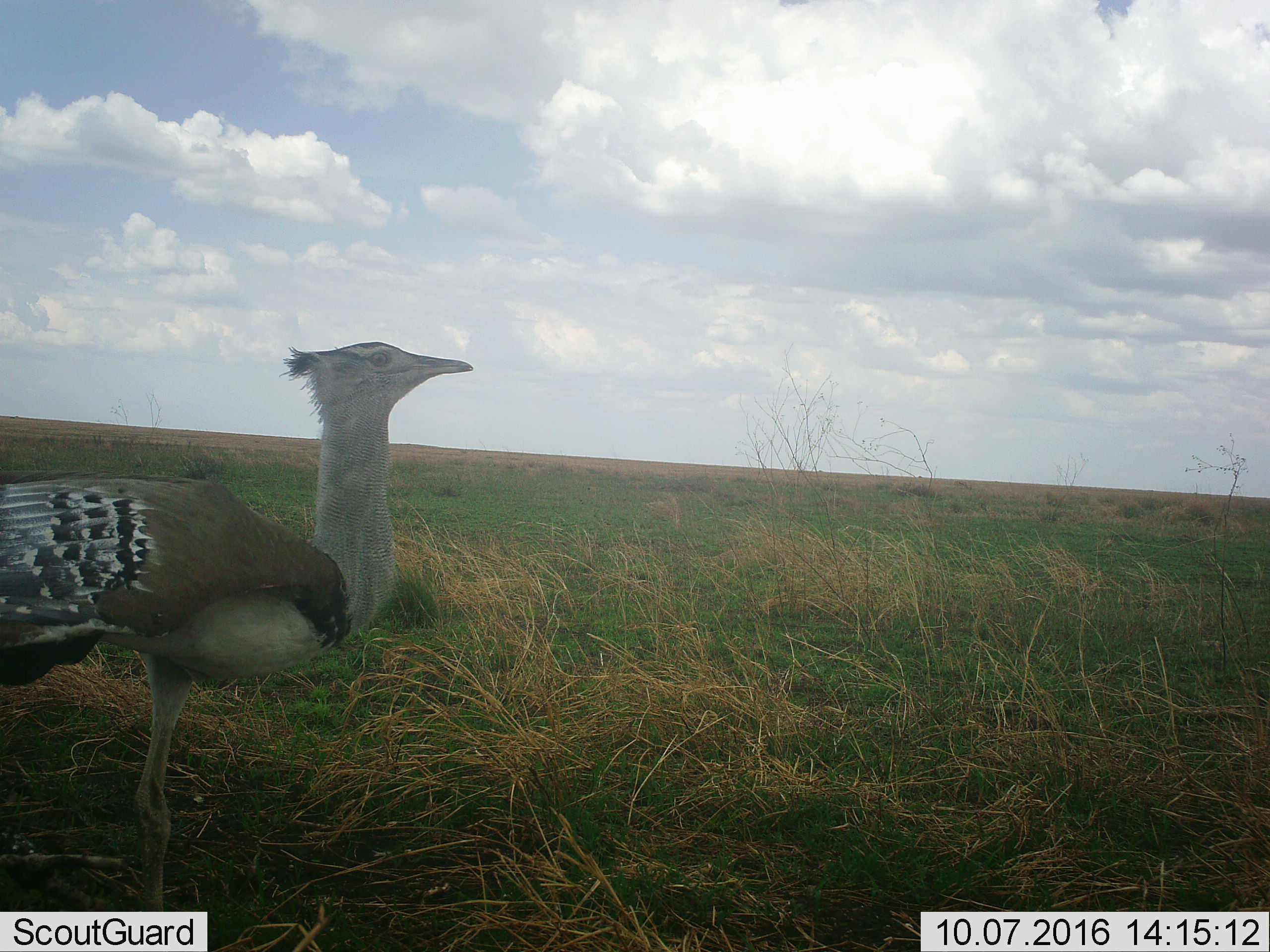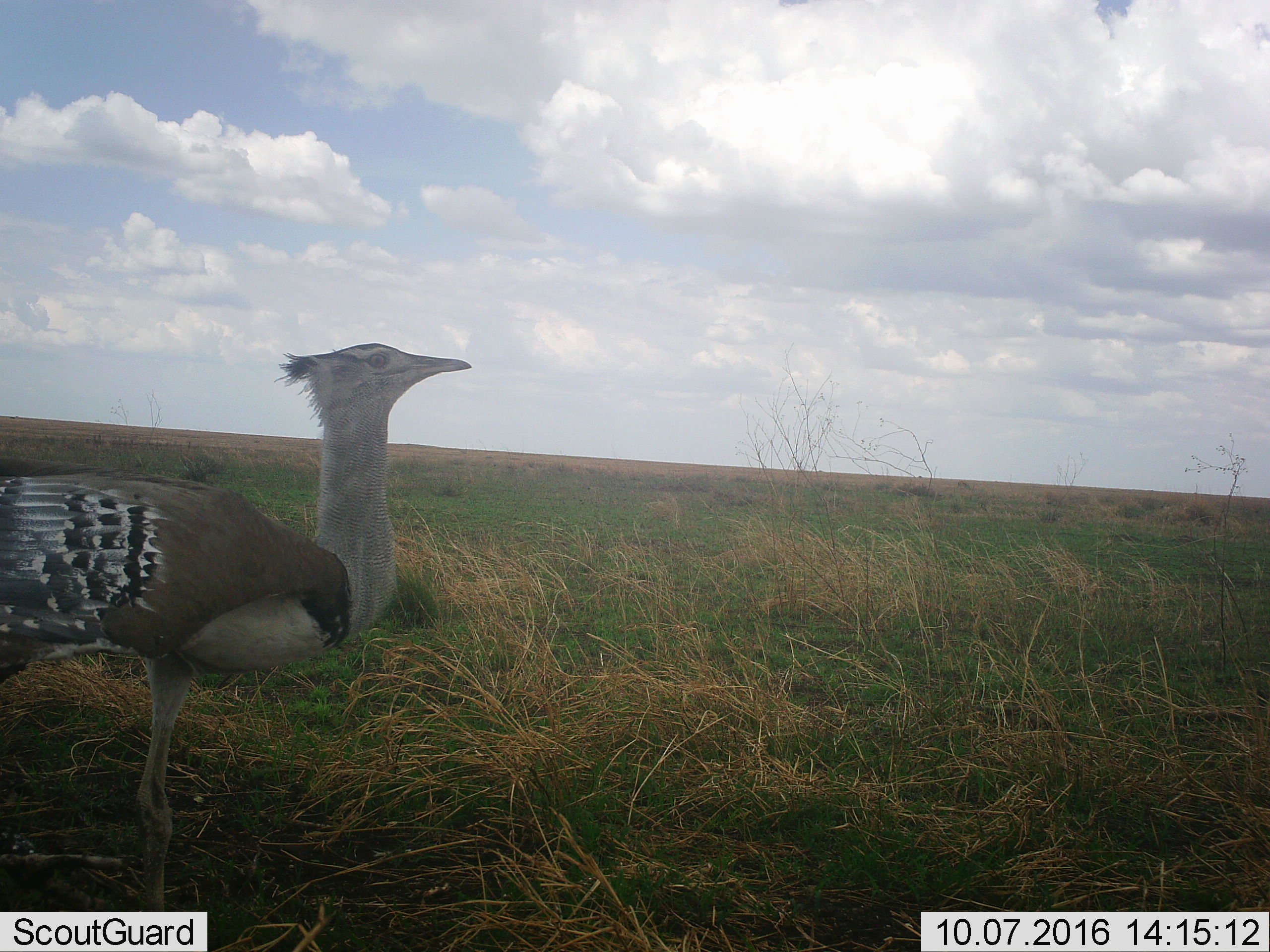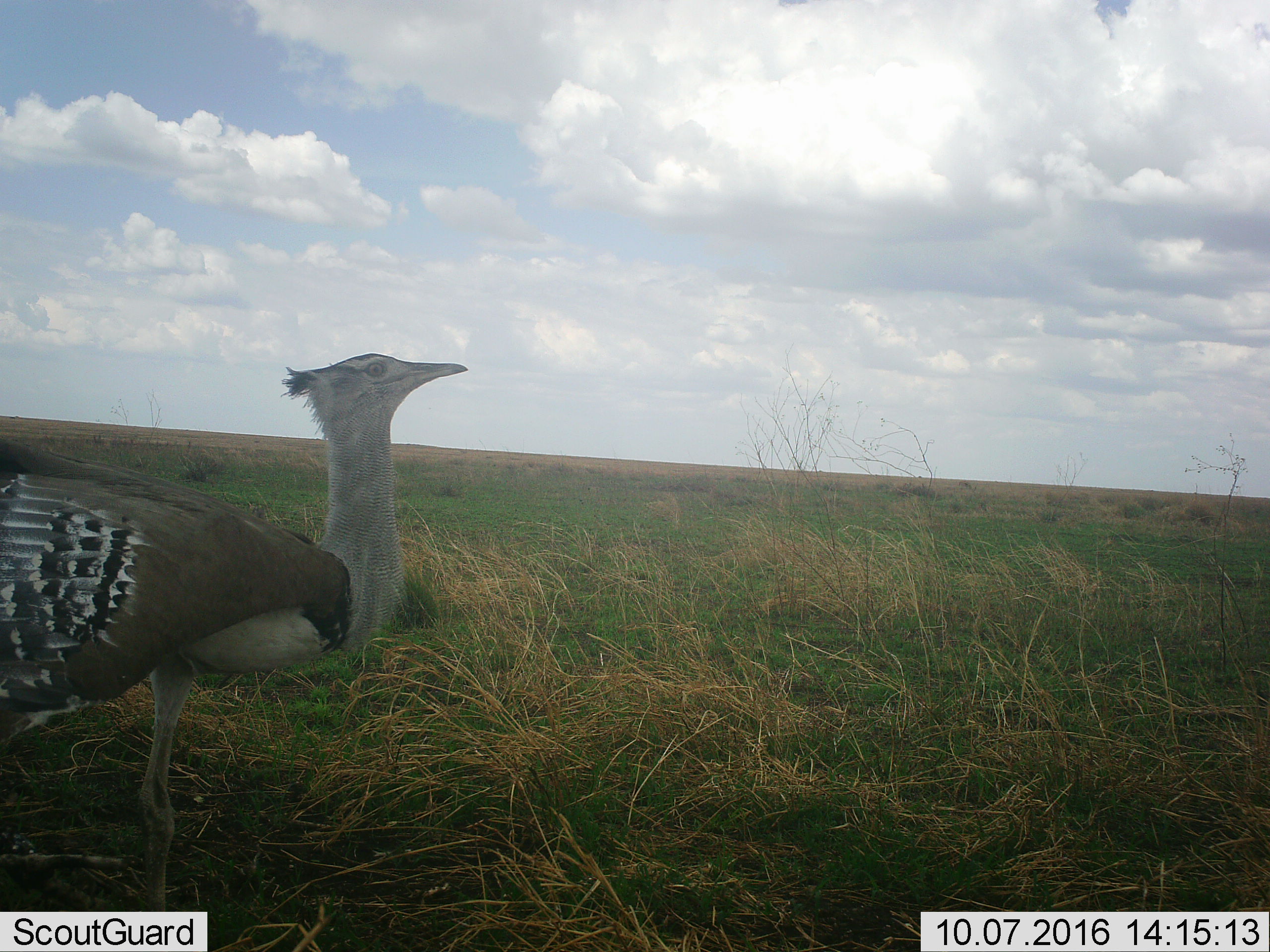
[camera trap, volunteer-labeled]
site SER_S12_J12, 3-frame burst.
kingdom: Animalia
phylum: Chordata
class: Aves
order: Otidiformes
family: Otididae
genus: Ardeotis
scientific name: Ardeotis kori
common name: kori bustard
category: bustardkori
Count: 1.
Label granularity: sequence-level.